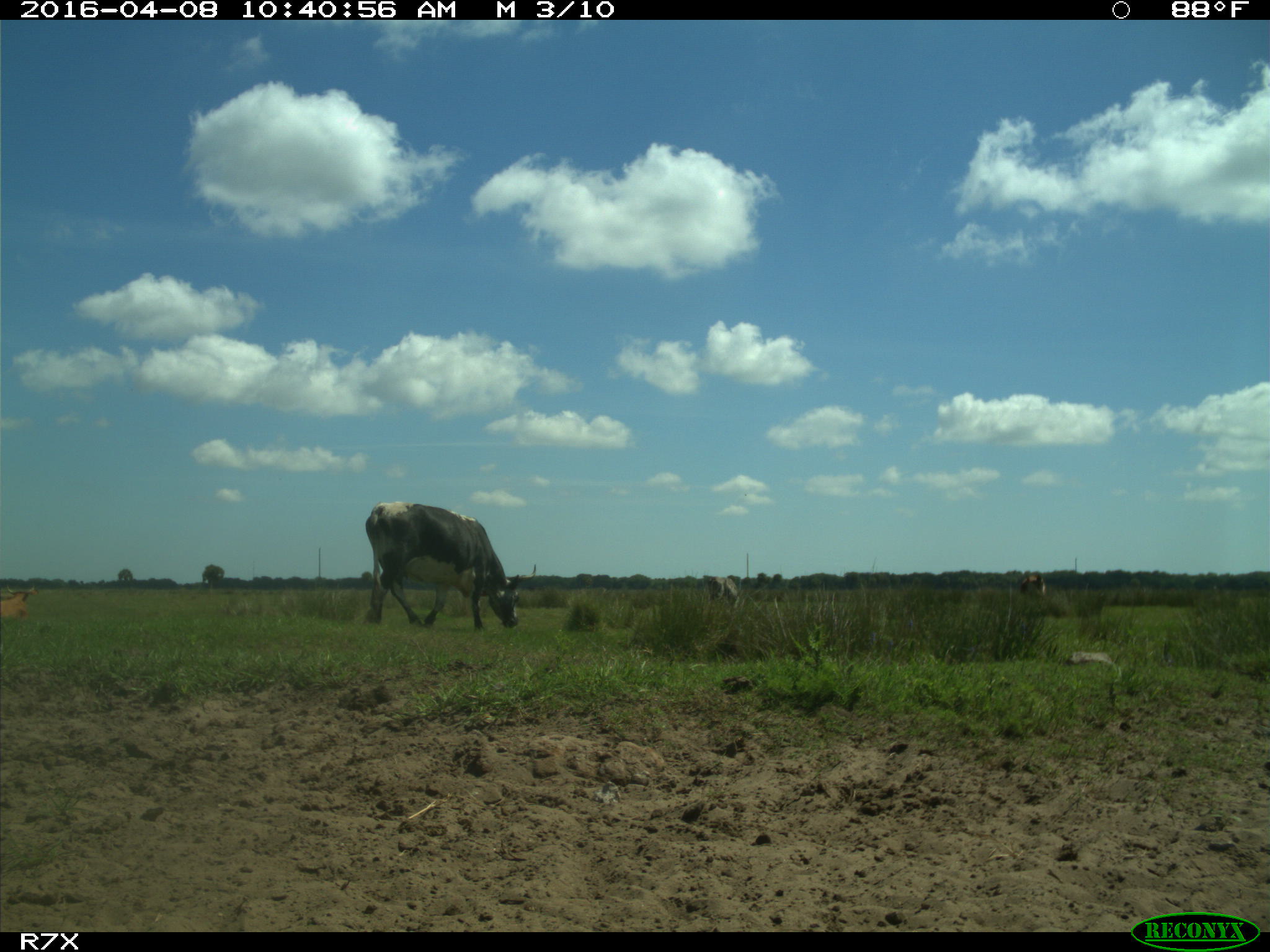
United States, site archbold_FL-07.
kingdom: Animalia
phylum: Chordata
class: Mammalia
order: Artiodactyla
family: Bovidae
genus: Bos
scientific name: Bos taurus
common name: domestic cow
Bos taurus (domestic cow).